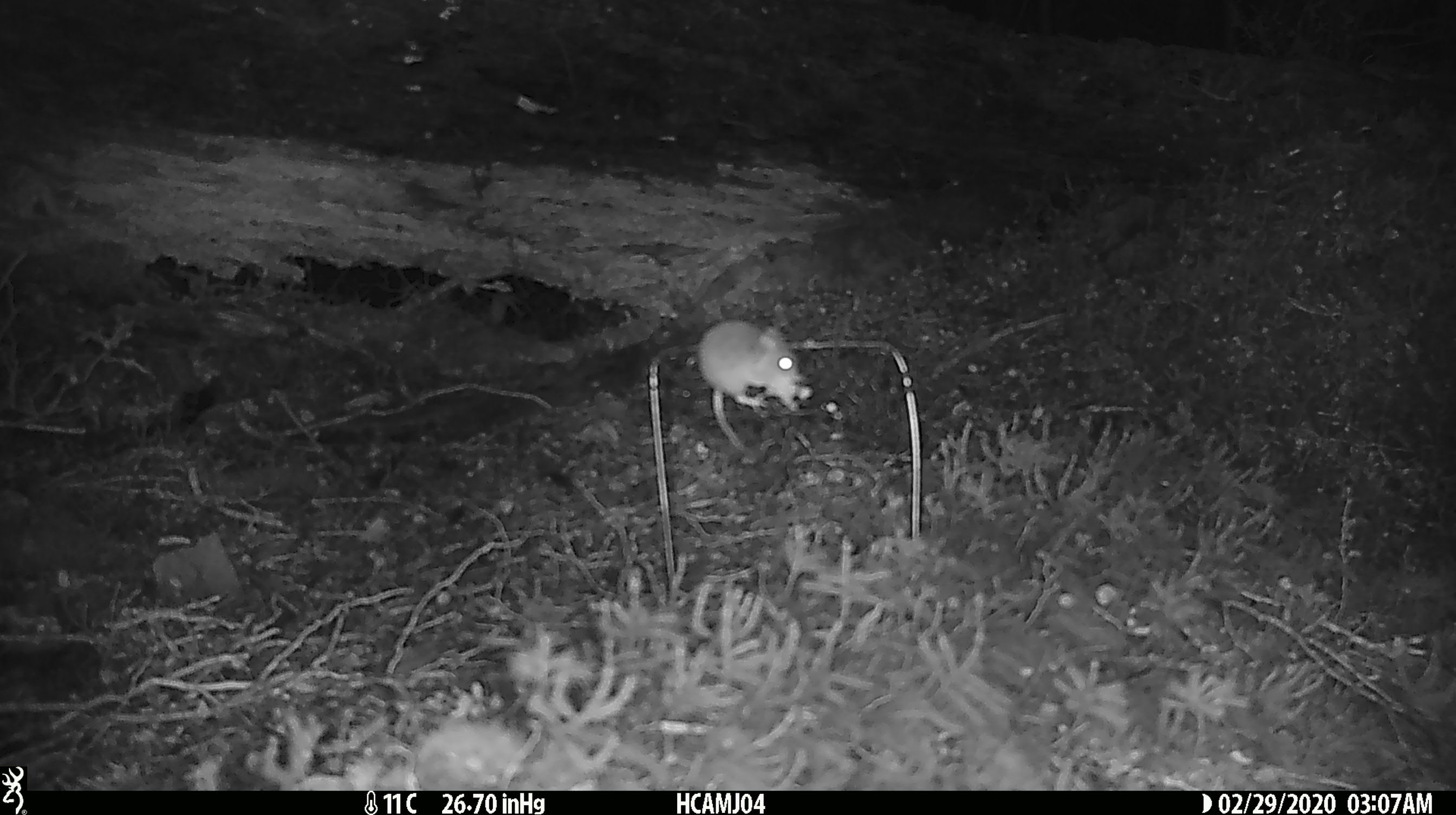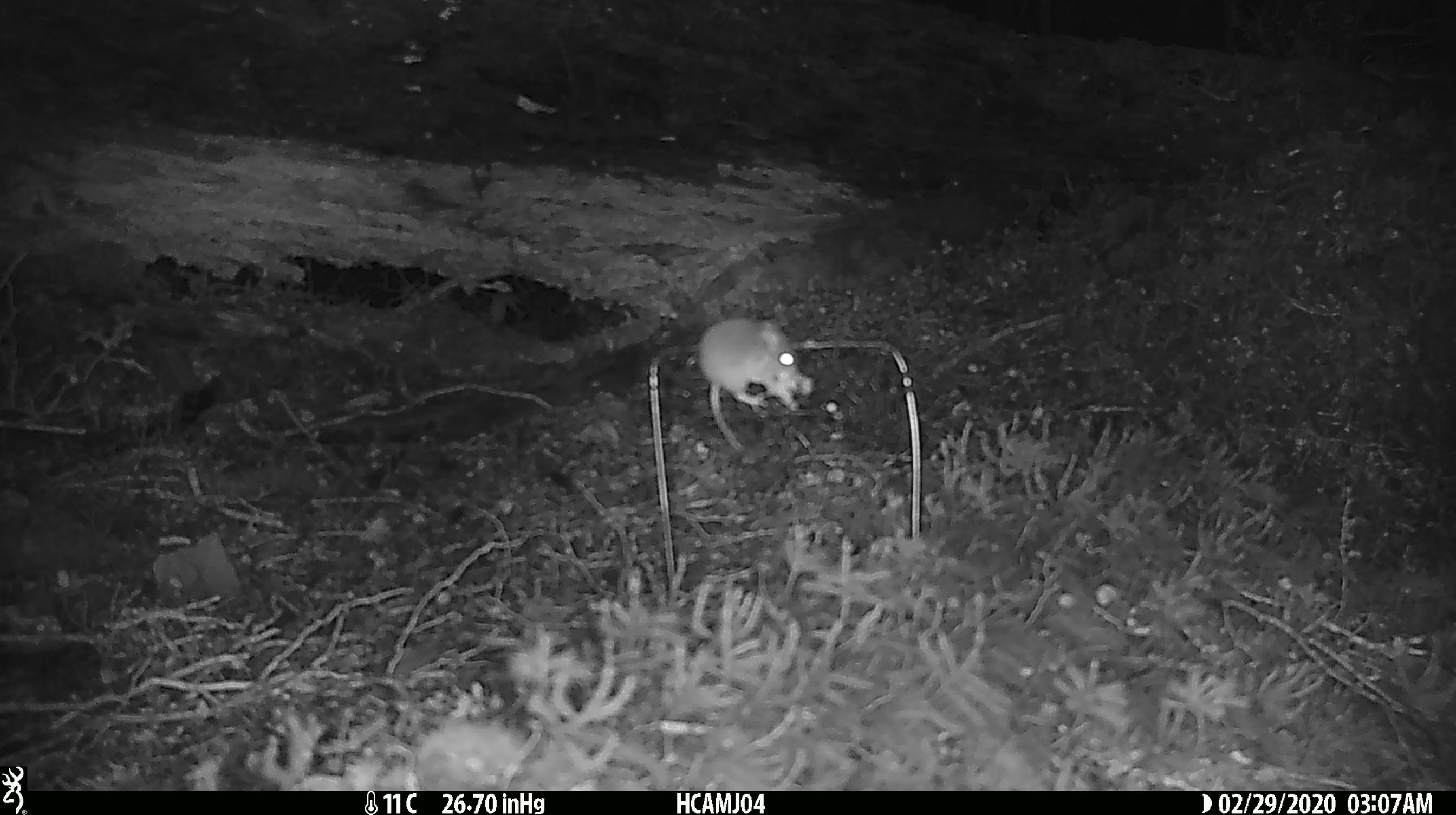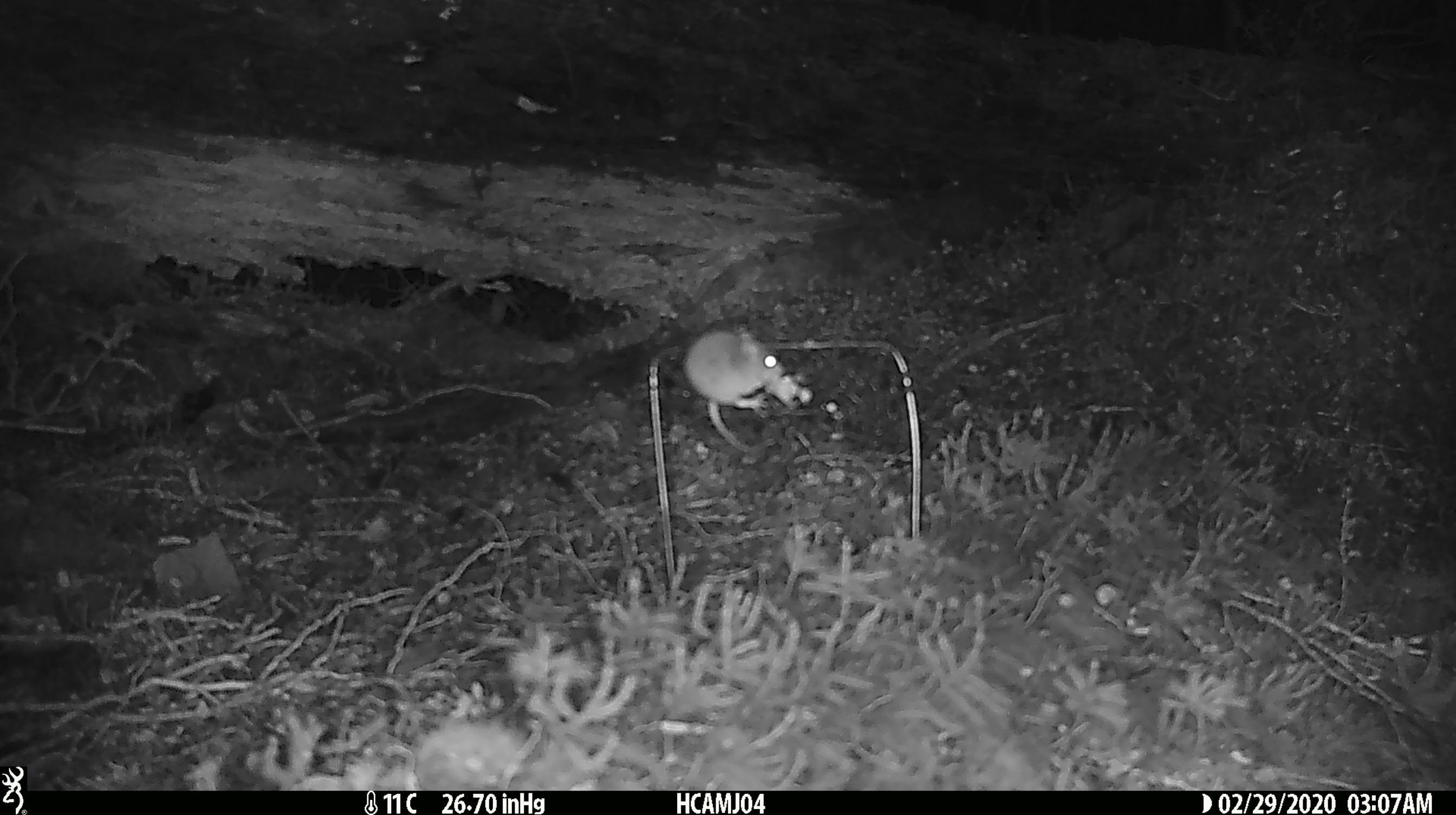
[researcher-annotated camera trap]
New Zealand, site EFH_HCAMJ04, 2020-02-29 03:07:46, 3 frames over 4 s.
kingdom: Animalia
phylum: Chordata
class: Mammalia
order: Rodentia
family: Muridae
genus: Mus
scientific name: Mus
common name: mouse